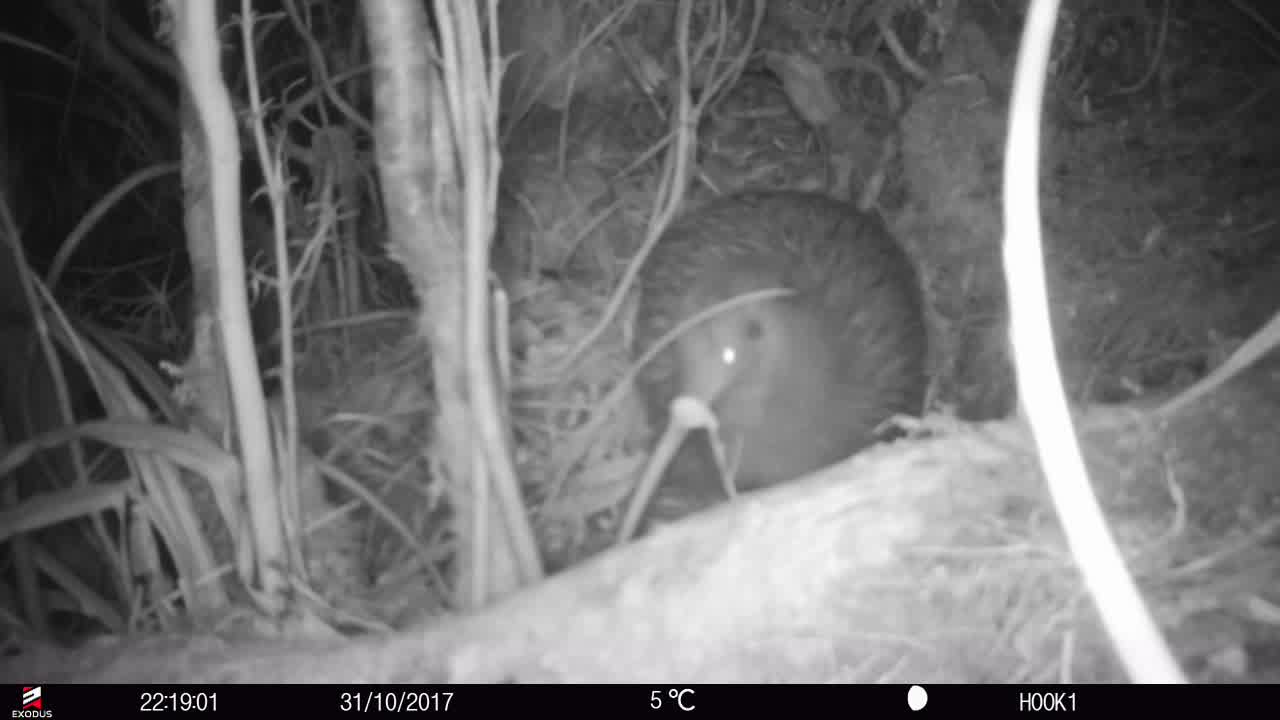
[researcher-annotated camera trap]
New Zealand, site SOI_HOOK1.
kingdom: Animalia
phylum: Chordata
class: Aves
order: Apterygiformes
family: Apterygidae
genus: Apteryx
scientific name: Apteryx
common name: kiwi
Kiwi (Apteryx).